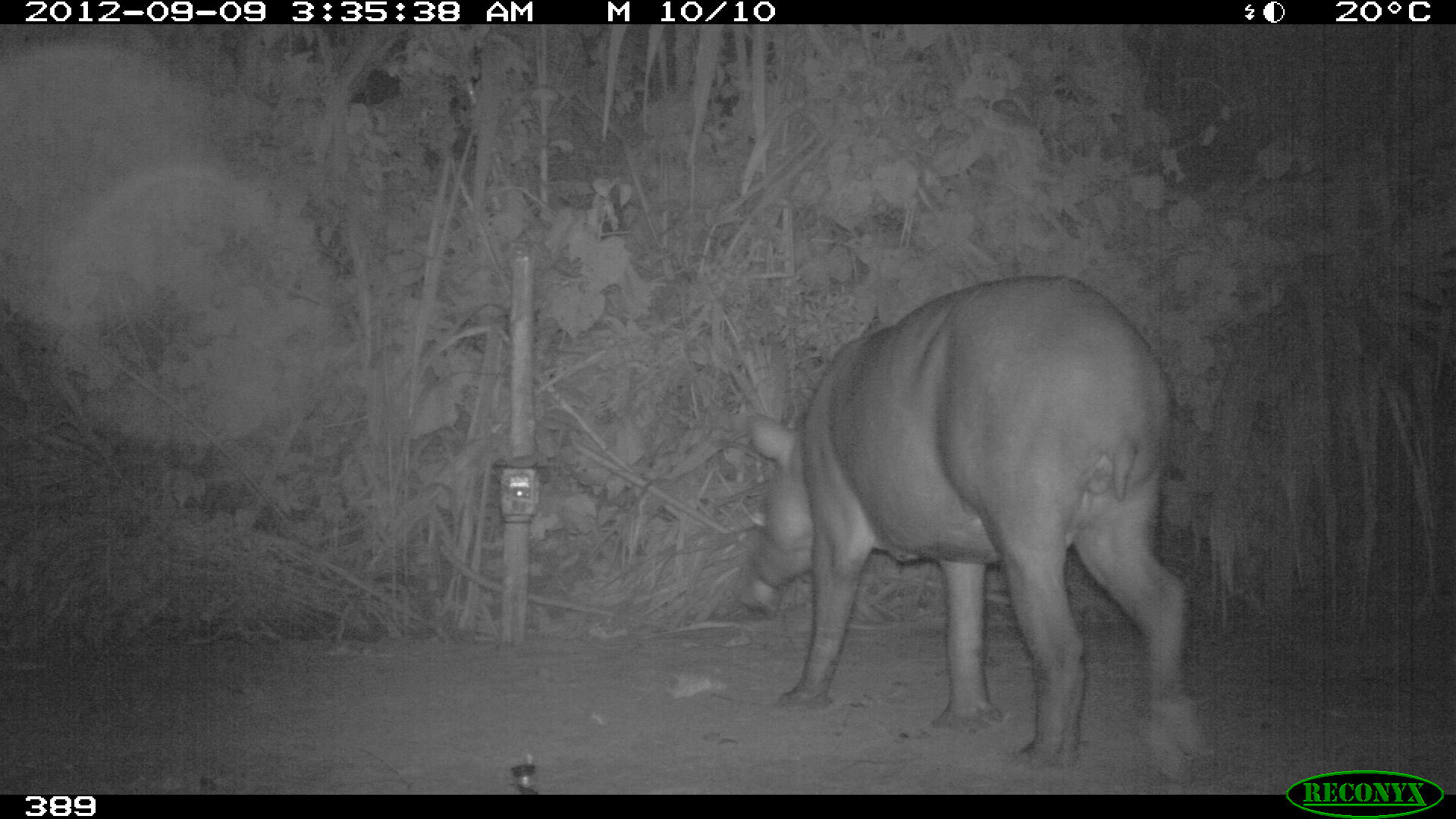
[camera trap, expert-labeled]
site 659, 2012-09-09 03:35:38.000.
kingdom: Animalia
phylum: Chordata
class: Mammalia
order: Perissodactyla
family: Tapiridae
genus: Tapirus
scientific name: Tapirus terrestris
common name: south american tapir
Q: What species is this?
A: Tapirus terrestris (south american tapir).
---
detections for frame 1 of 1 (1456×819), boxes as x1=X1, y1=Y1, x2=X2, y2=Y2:
tapirus terrestris: x1=738, y1=276, x2=1208, y2=783